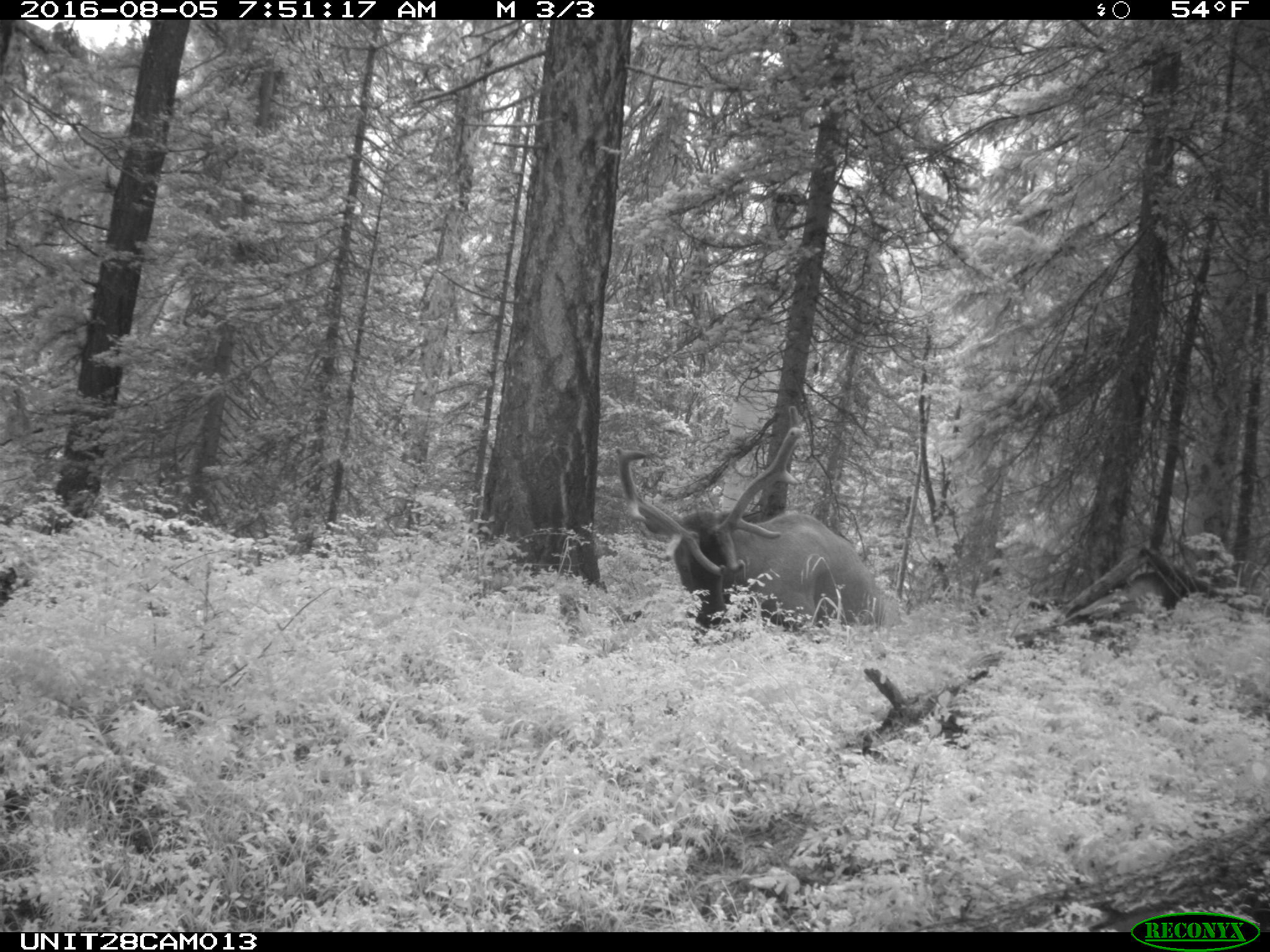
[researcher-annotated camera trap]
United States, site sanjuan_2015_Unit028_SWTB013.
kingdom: Animalia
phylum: Chordata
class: Mammalia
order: Artiodactyla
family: Cervidae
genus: Cervus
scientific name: Cervus elaphus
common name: red deer